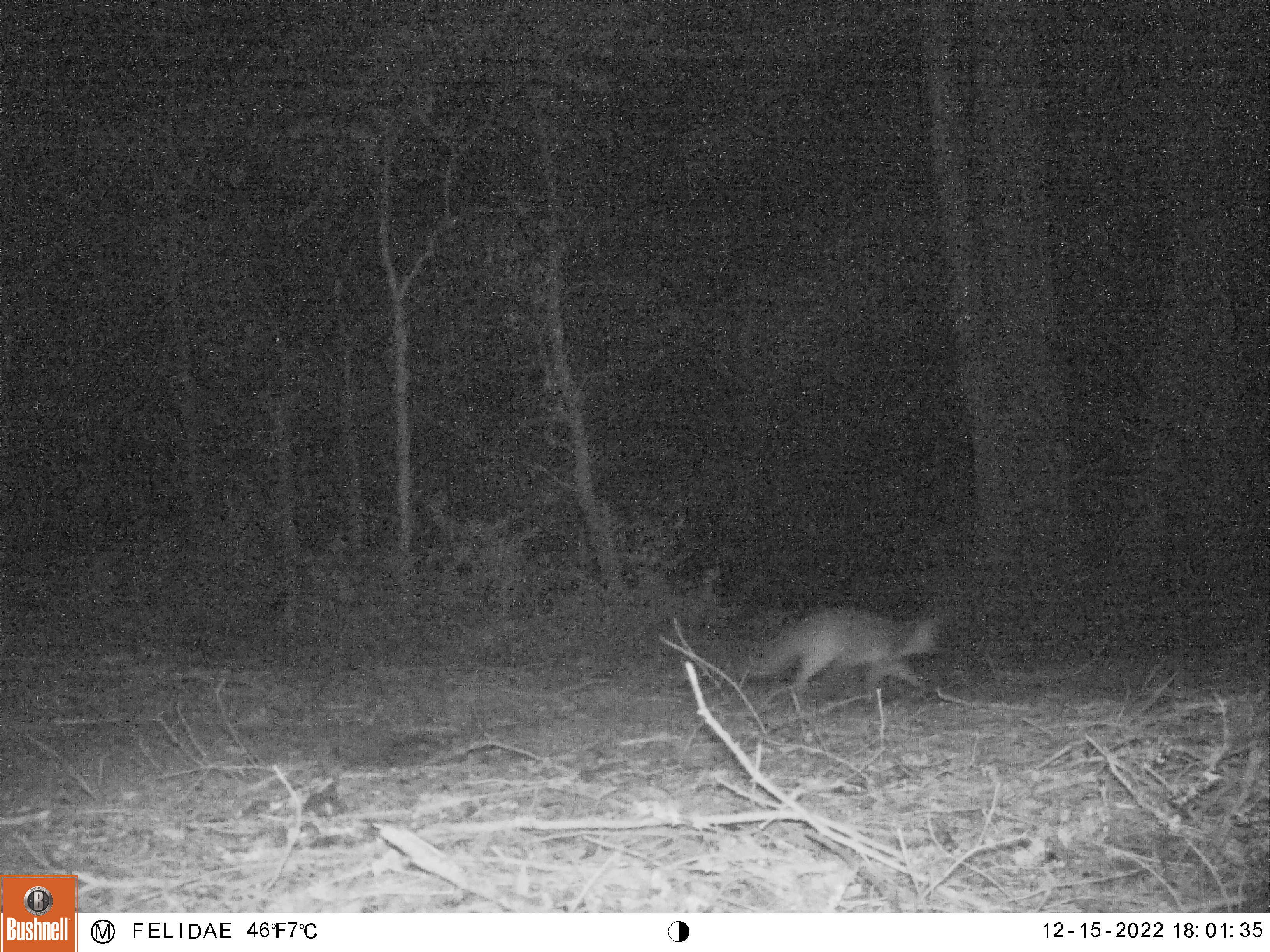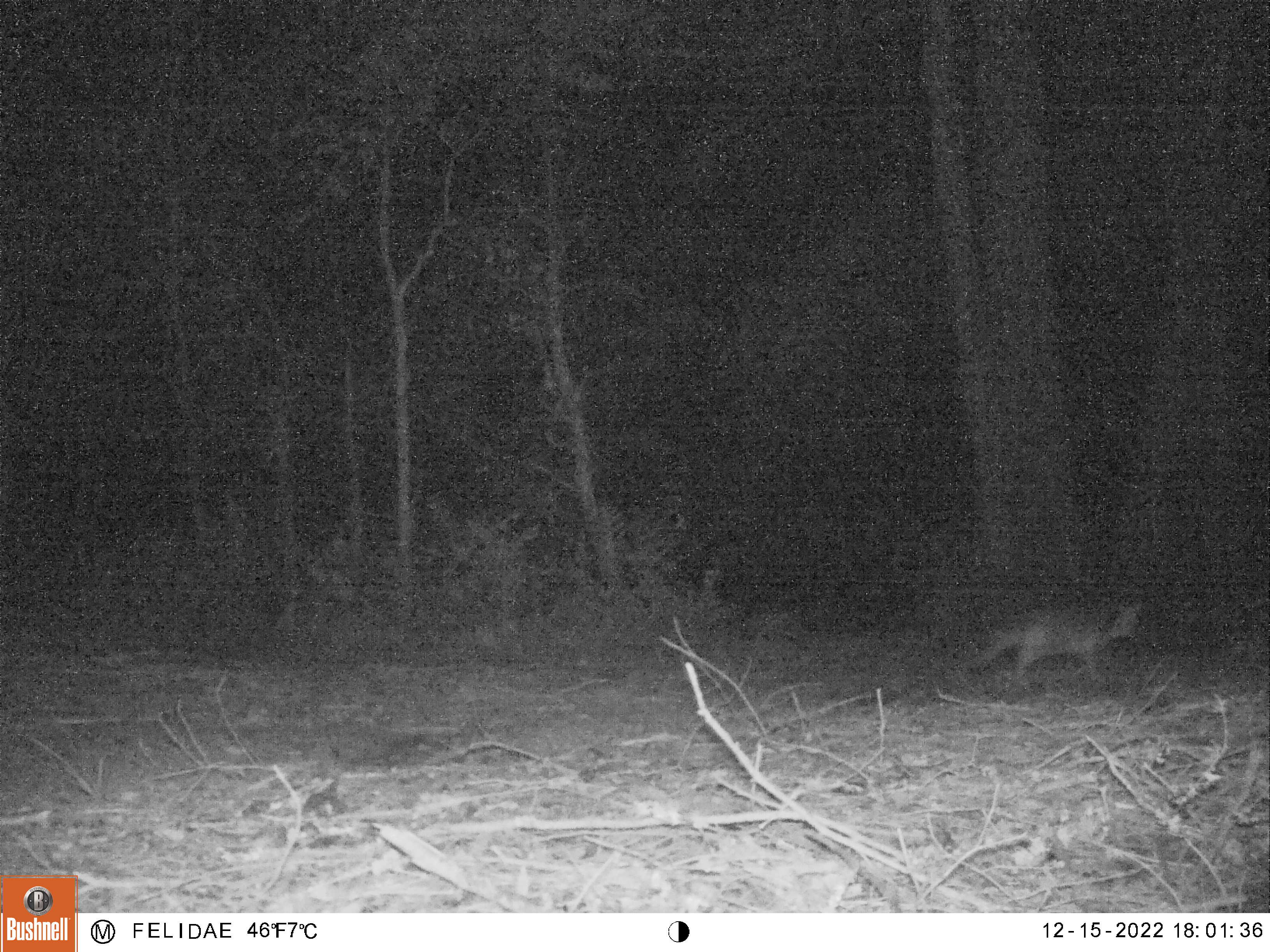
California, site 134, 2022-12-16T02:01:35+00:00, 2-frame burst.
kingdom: Animalia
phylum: Chordata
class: Mammalia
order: Carnivora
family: Canidae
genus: Urocyon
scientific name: Urocyon cinereoargenteus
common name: gray fox